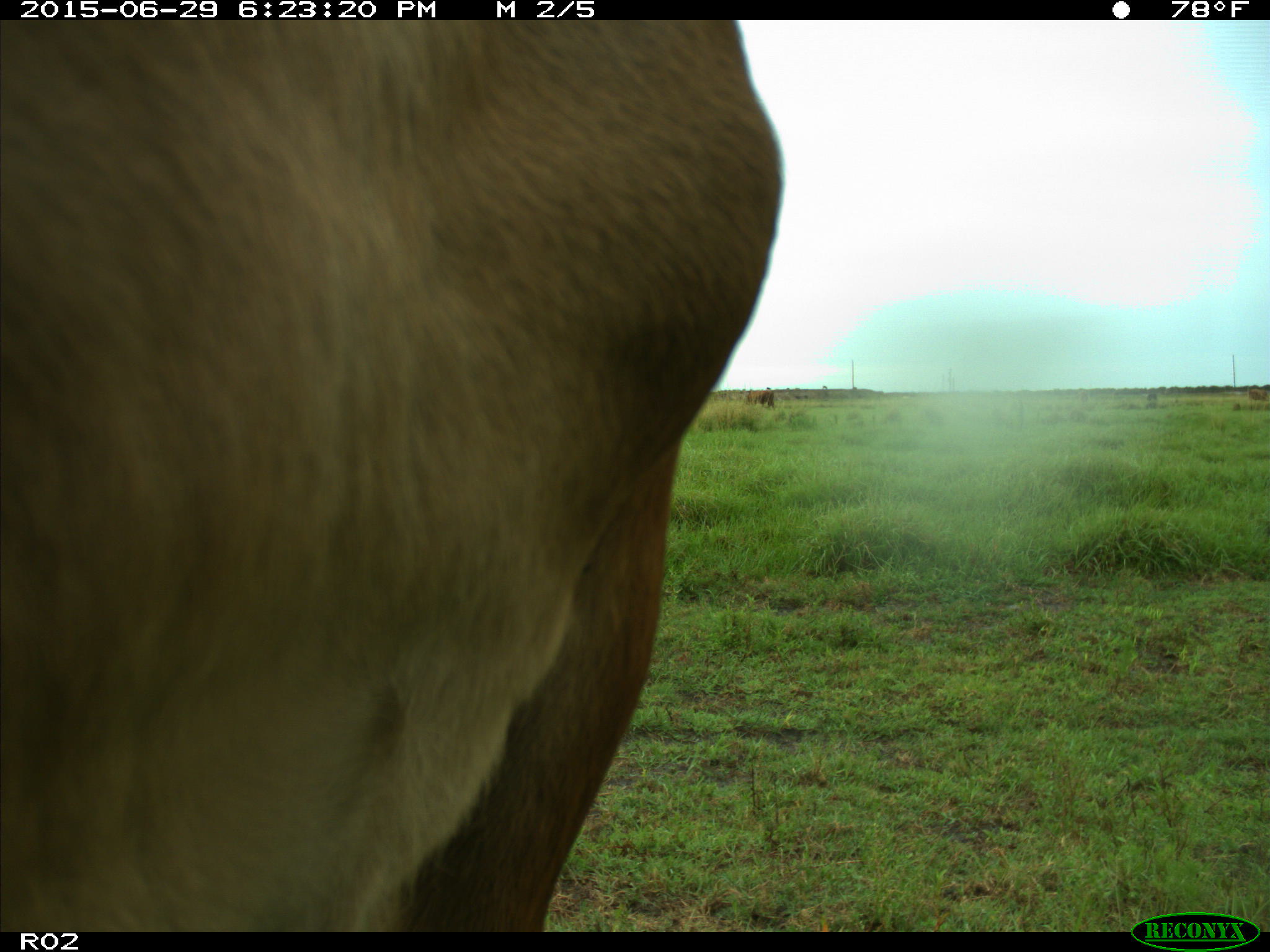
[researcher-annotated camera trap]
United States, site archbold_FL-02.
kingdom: Animalia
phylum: Chordata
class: Mammalia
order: Artiodactyla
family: Bovidae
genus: Bos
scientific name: Bos taurus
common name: domestic cow